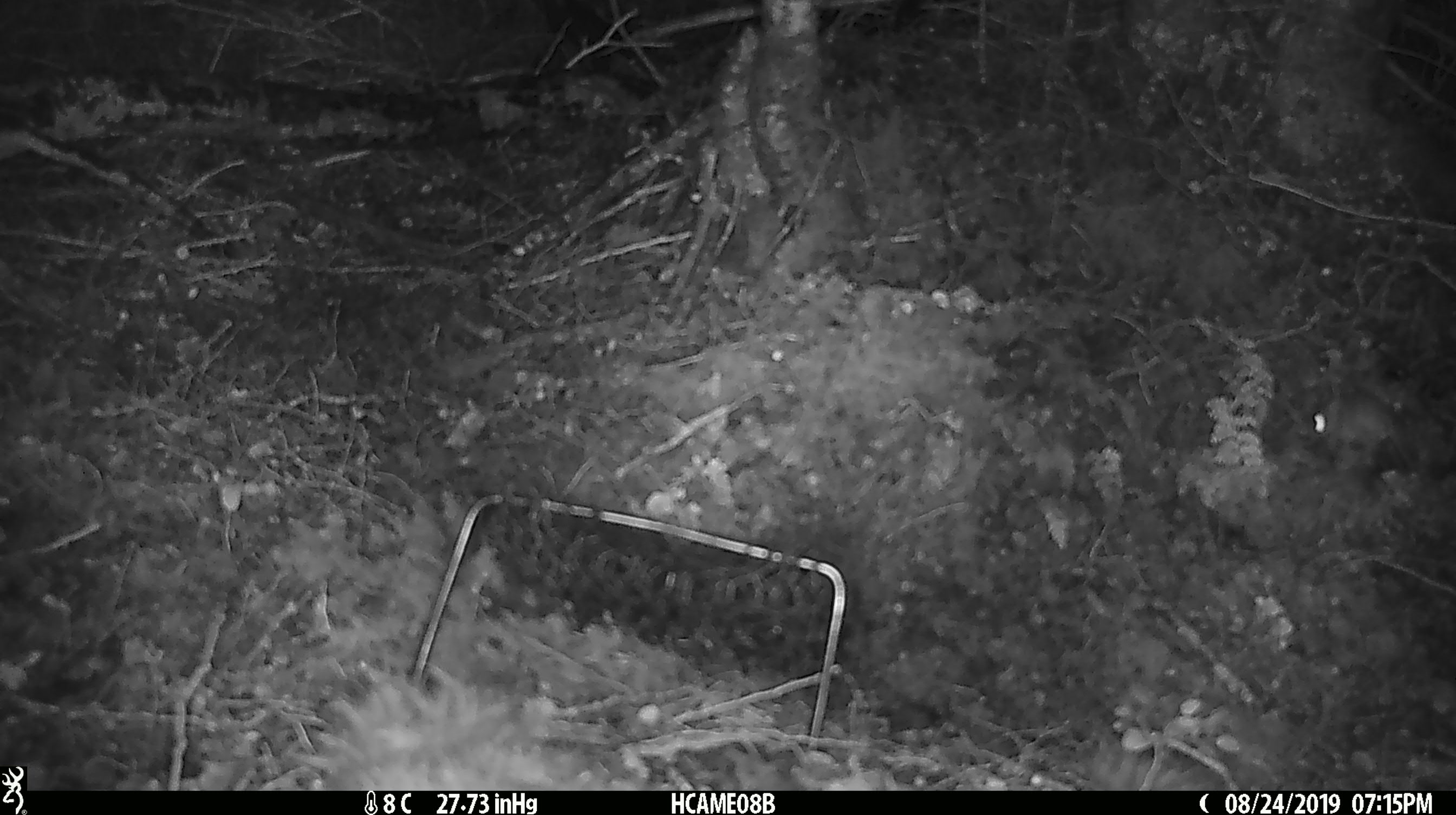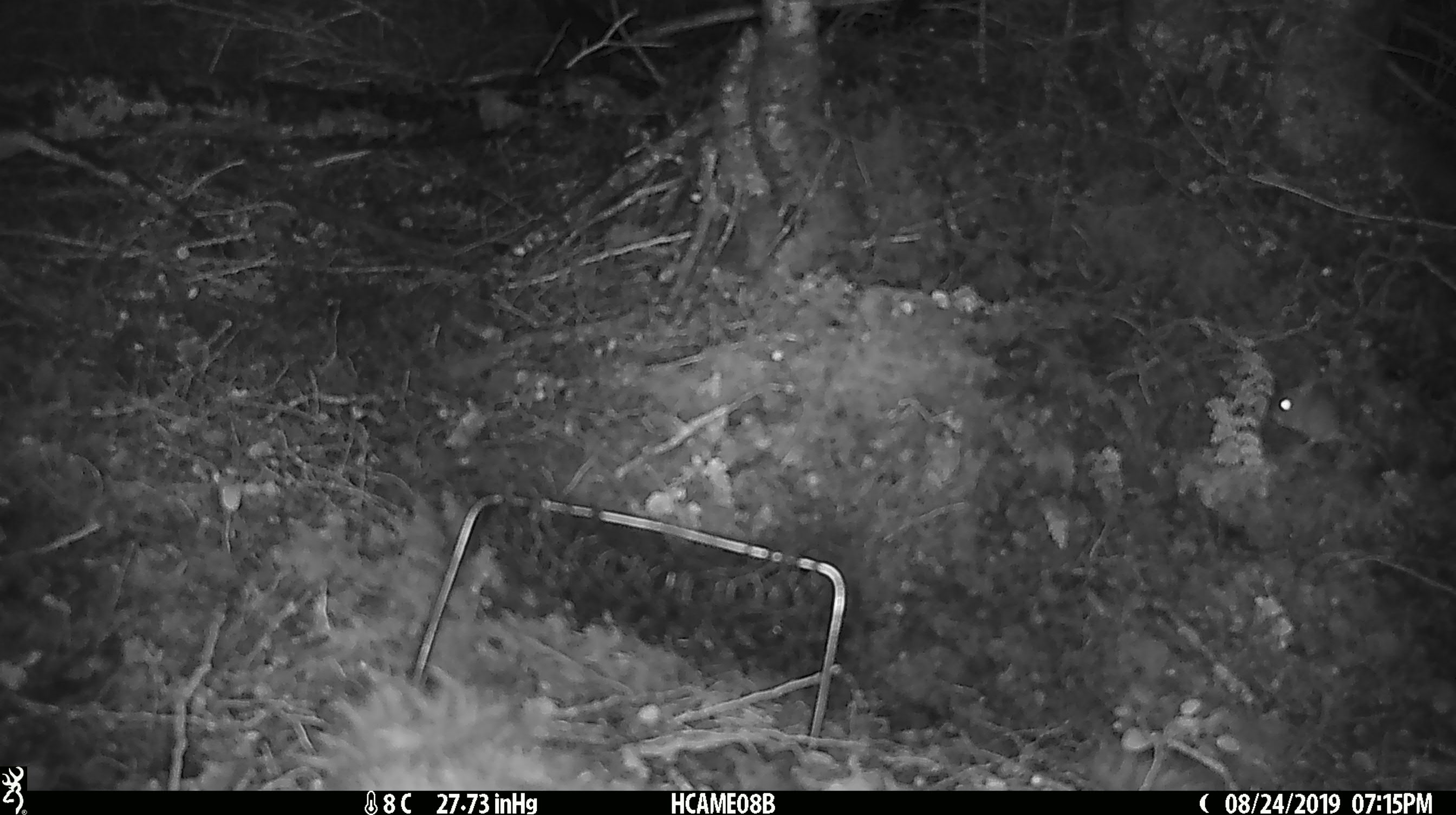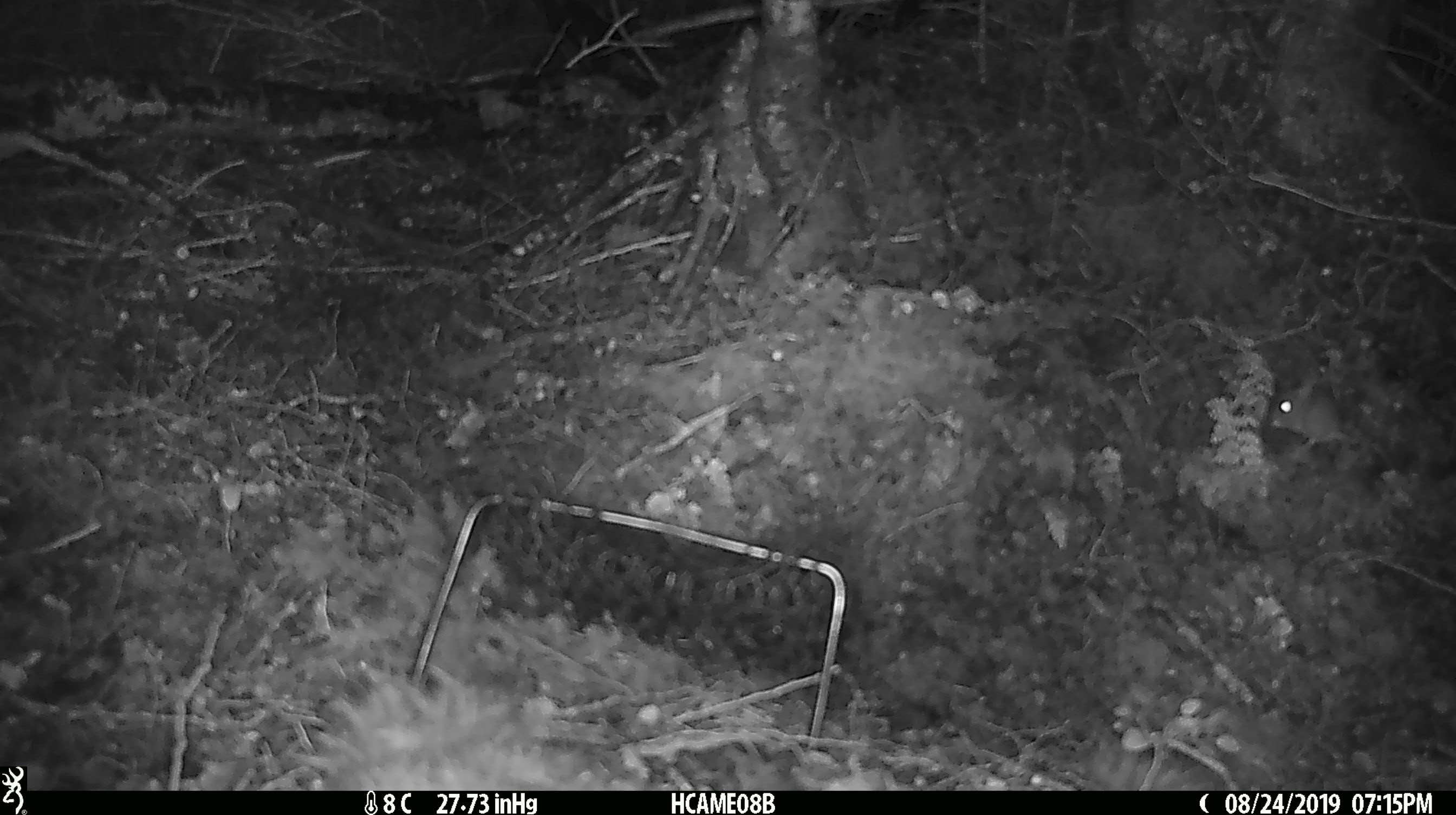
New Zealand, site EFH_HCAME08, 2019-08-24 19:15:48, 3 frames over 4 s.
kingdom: Animalia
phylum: Chordata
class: Mammalia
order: Rodentia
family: Muridae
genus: Mus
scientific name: Mus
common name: mouse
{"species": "mouse (Mus)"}